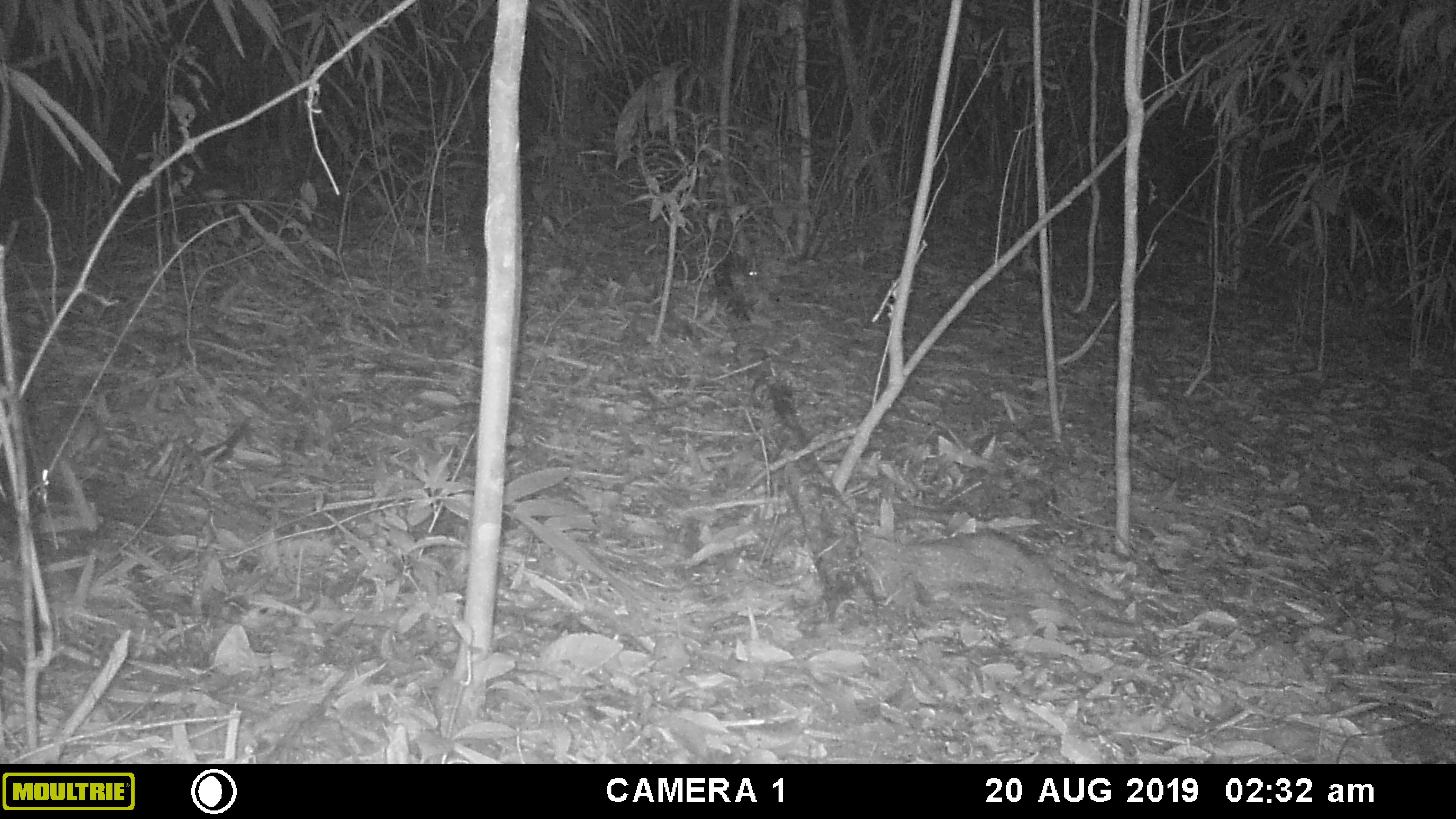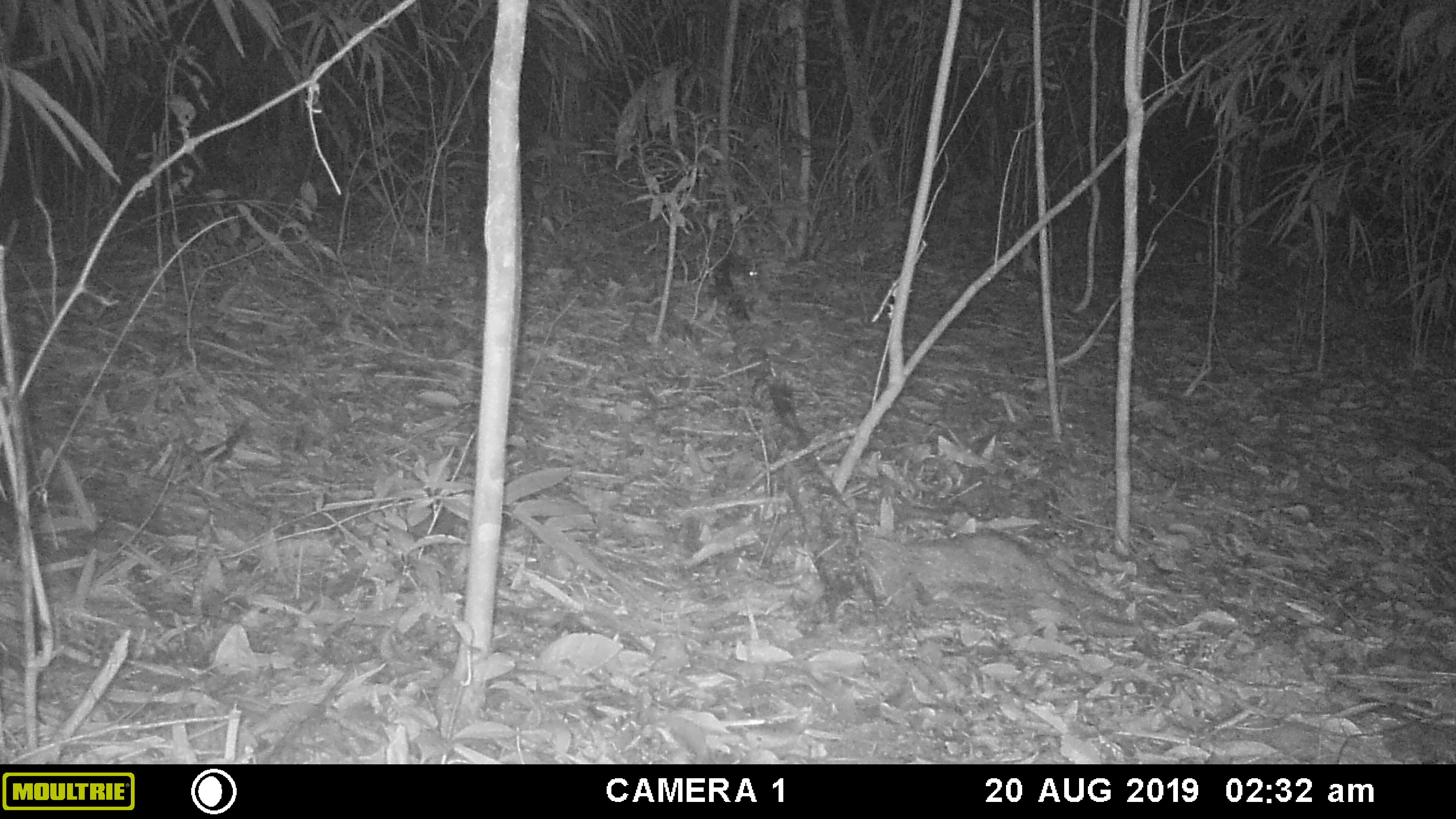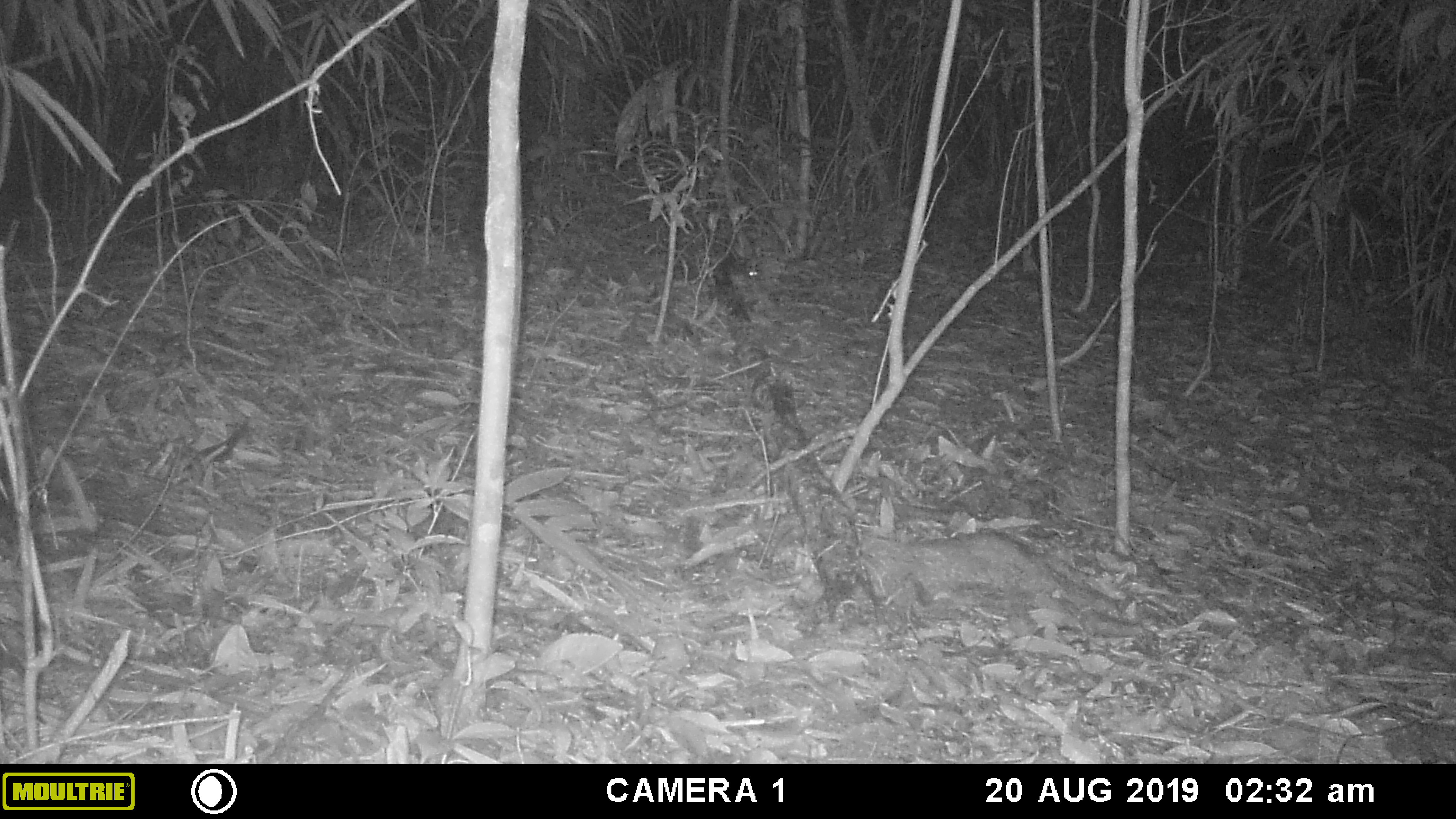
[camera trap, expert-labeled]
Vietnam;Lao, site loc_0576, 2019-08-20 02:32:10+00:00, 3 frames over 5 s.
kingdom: Animalia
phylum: Chordata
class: Mammalia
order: Rodentia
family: Muridae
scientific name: Muridae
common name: old-world mice and rats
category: unidentified murid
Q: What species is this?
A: Unidentified murid (old-world mice and rats) (Muridae).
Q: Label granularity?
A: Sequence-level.